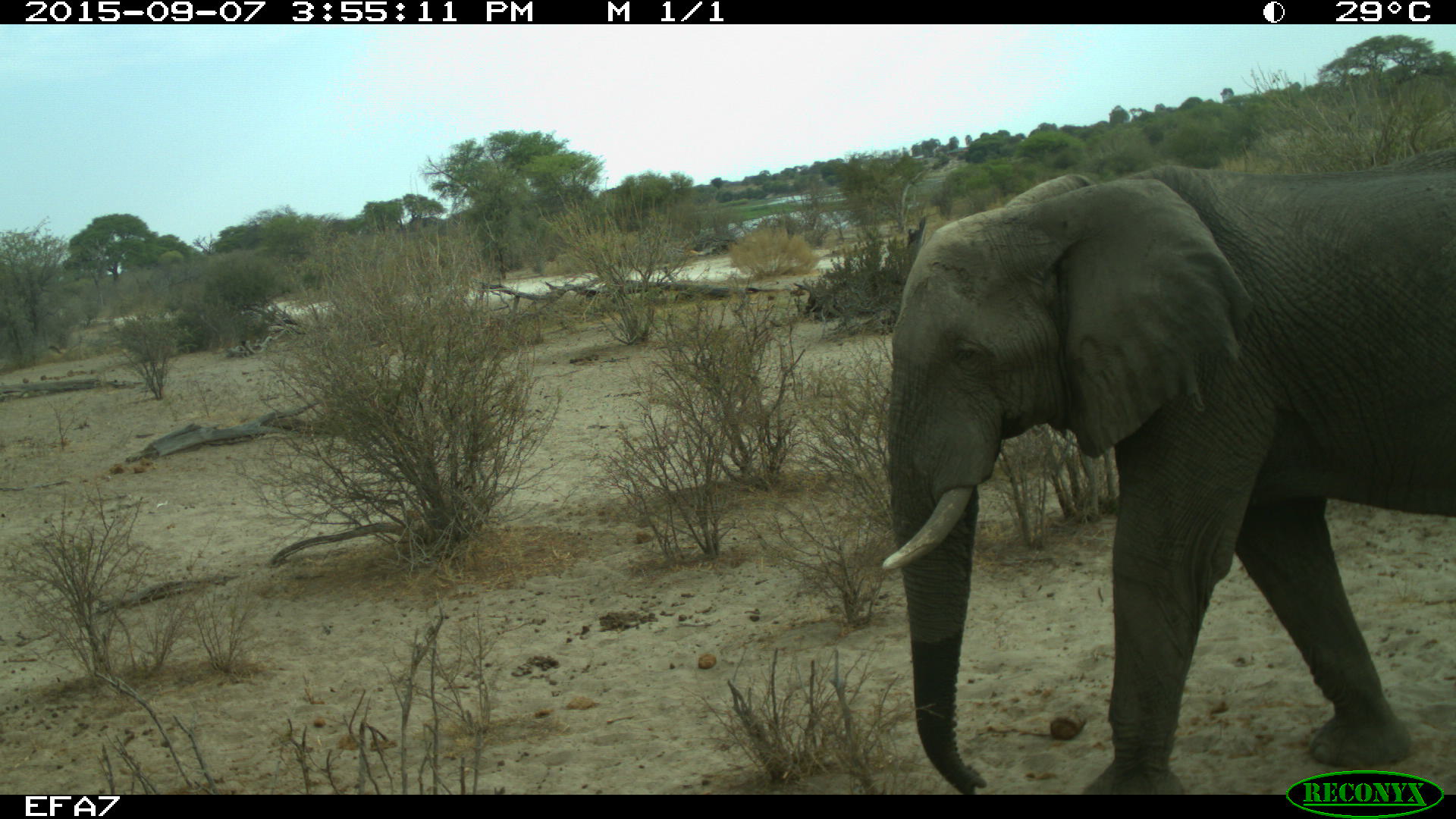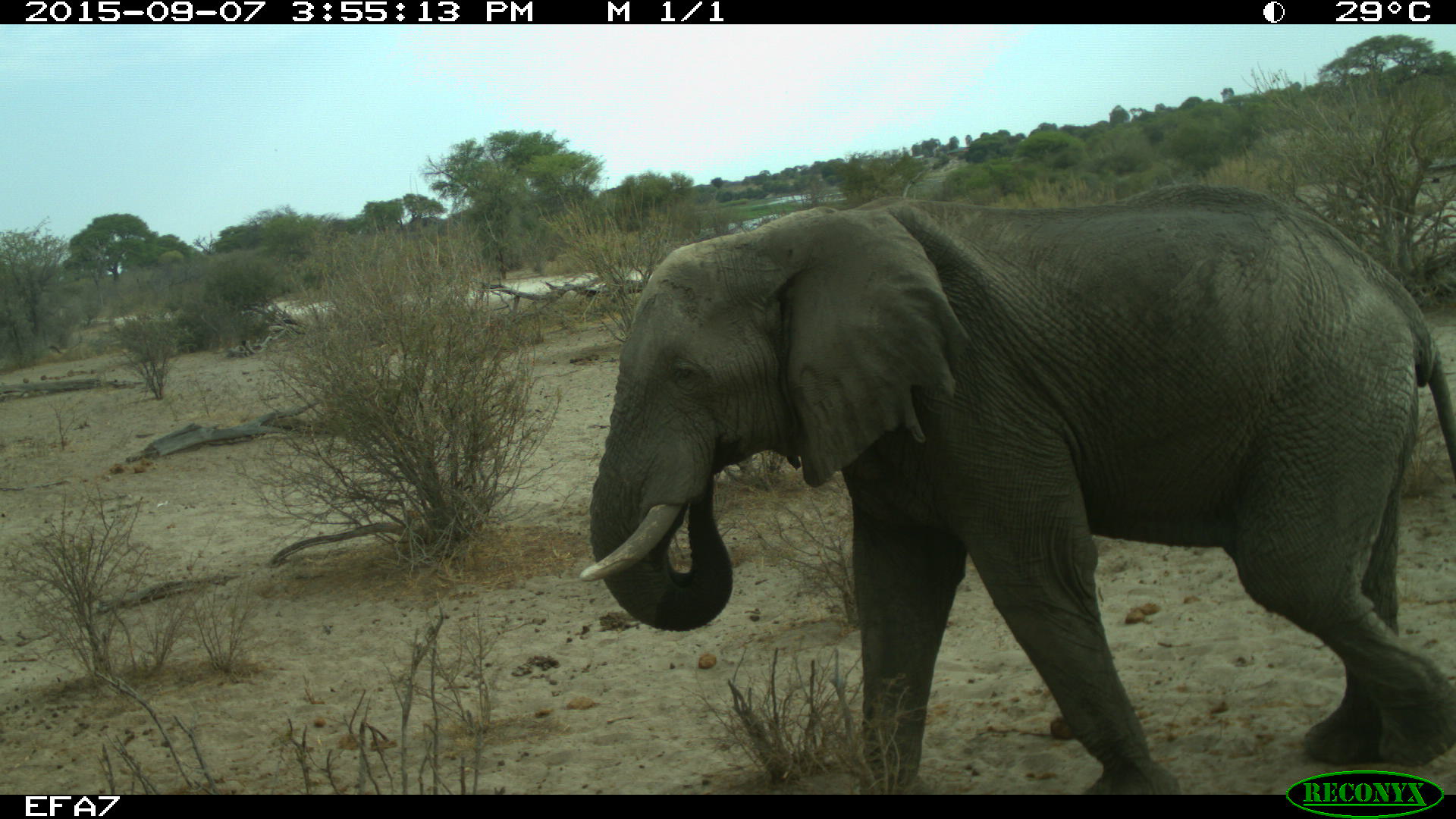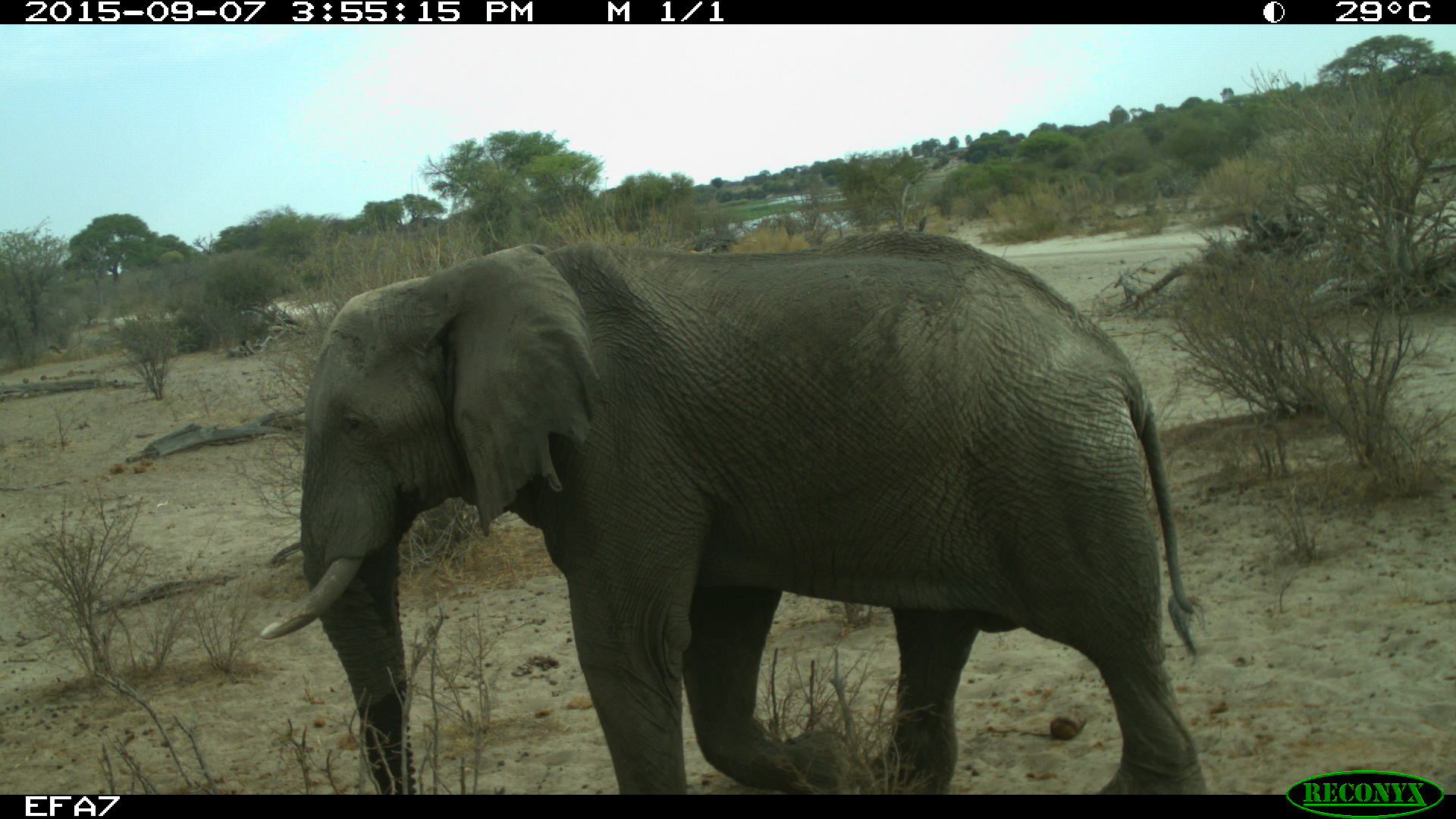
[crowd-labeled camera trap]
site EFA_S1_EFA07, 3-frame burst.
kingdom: Animalia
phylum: Chordata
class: Mammalia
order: Proboscidea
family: Elephantidae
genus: Loxodonta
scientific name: Loxodonta africana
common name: african bush elephant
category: elephant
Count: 1.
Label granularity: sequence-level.